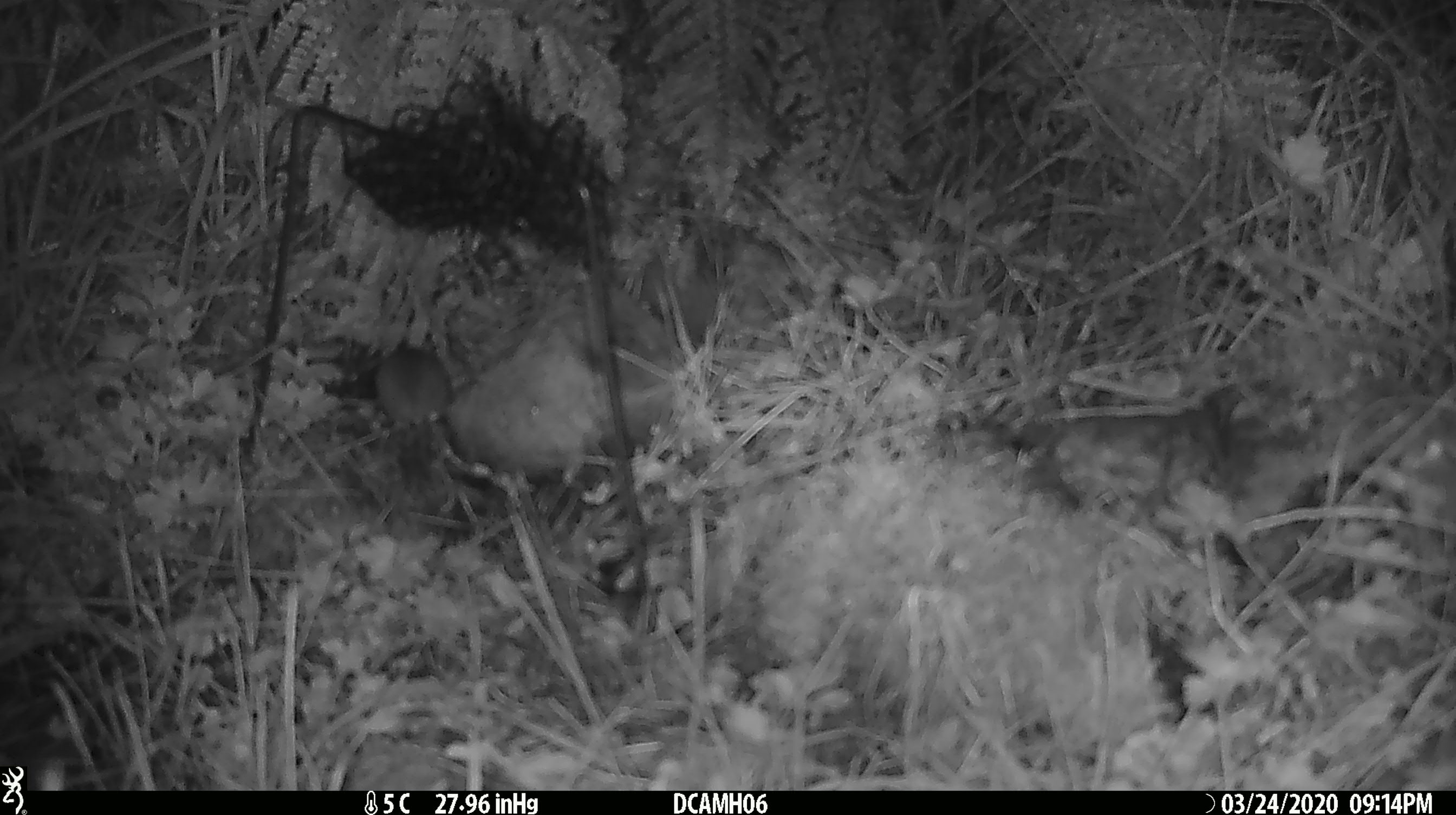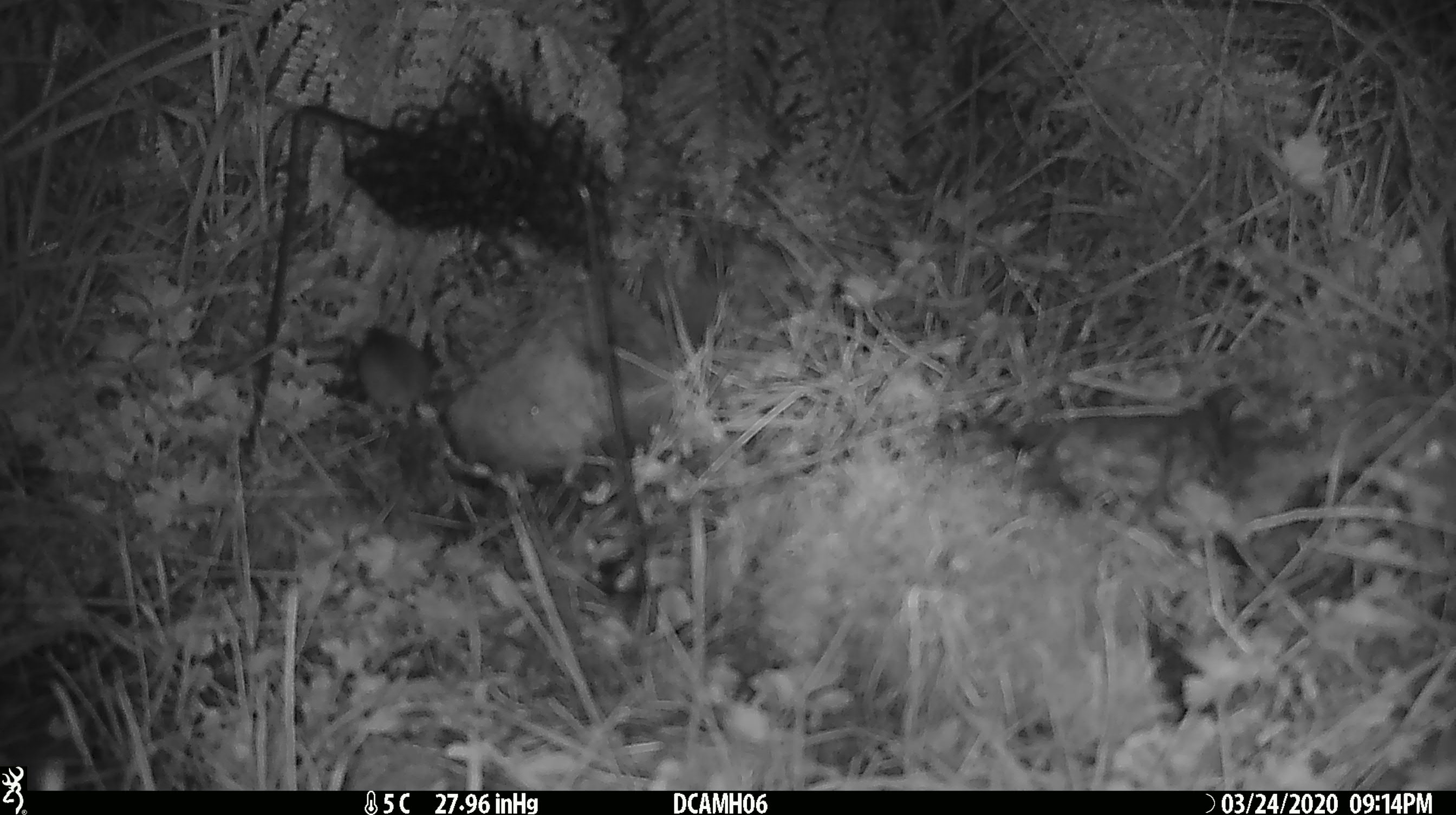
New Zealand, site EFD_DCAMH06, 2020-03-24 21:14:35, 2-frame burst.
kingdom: Animalia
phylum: Chordata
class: Mammalia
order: Rodentia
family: Muridae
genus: Mus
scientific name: Mus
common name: mouse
Mouse (Mus).